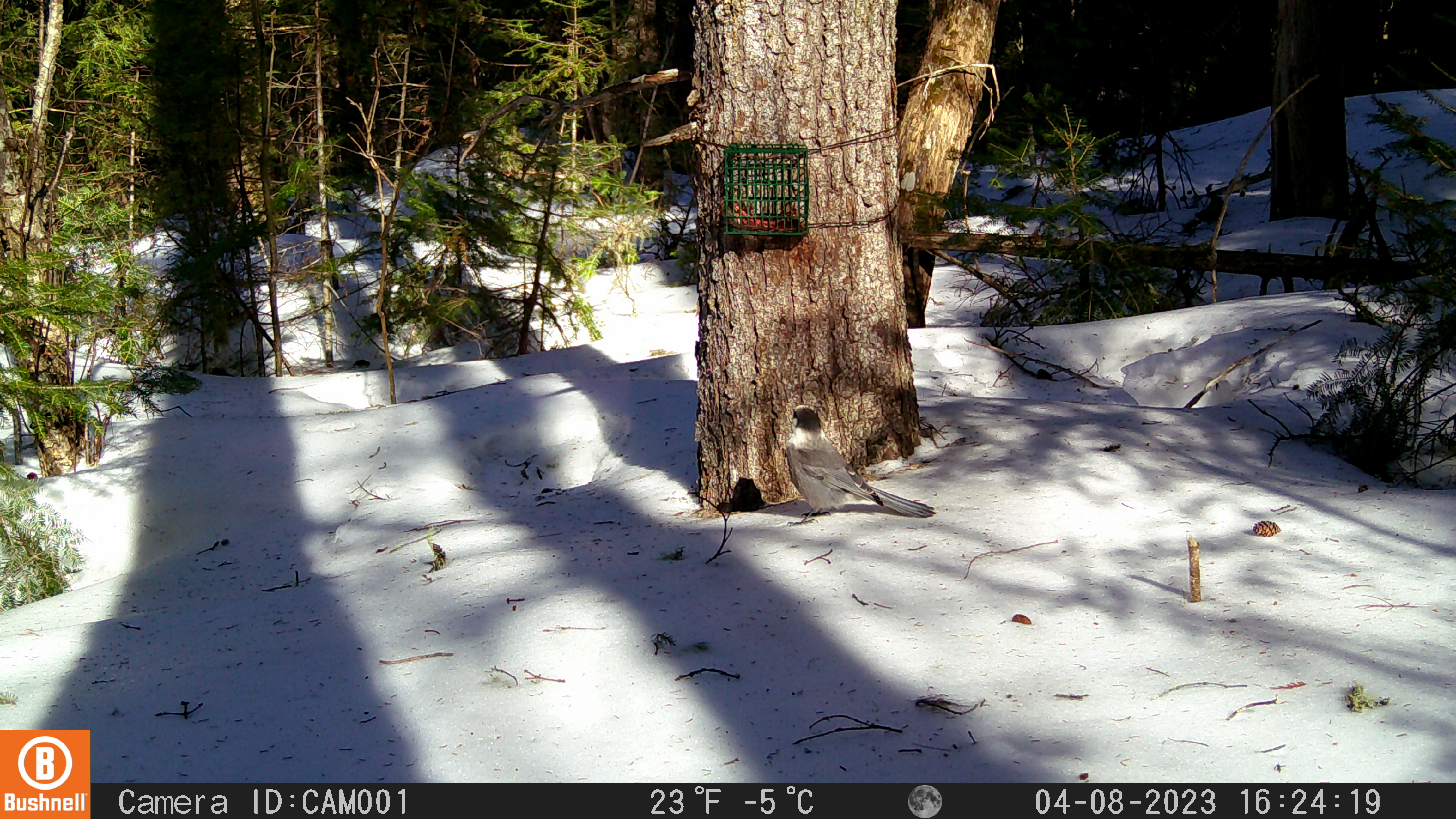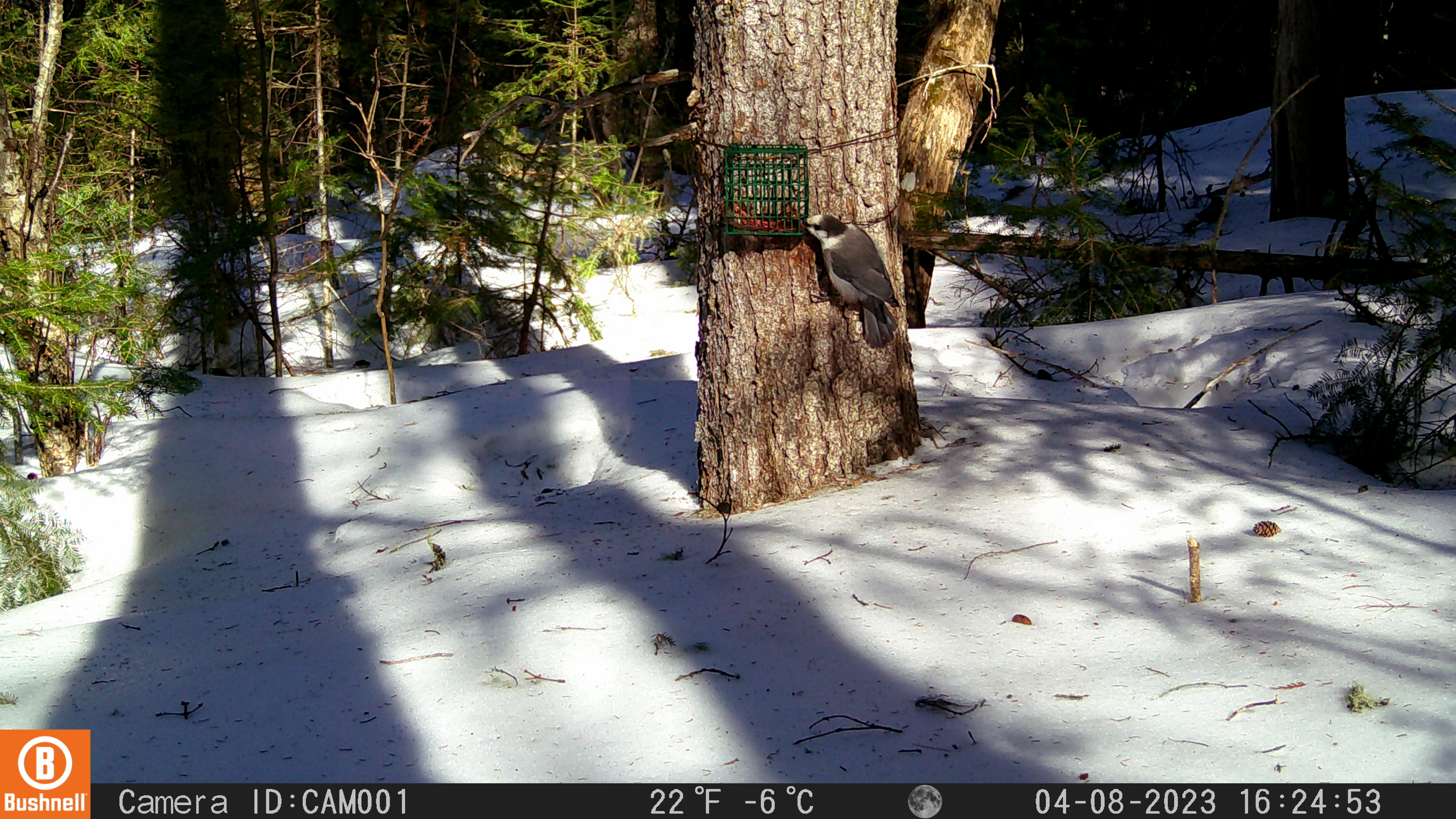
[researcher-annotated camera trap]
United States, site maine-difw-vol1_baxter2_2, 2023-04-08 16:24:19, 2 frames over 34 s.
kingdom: Animalia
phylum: Chordata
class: Aves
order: Passeriformes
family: Corvidae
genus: Perisoreus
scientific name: Perisoreus canadensis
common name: canada jay